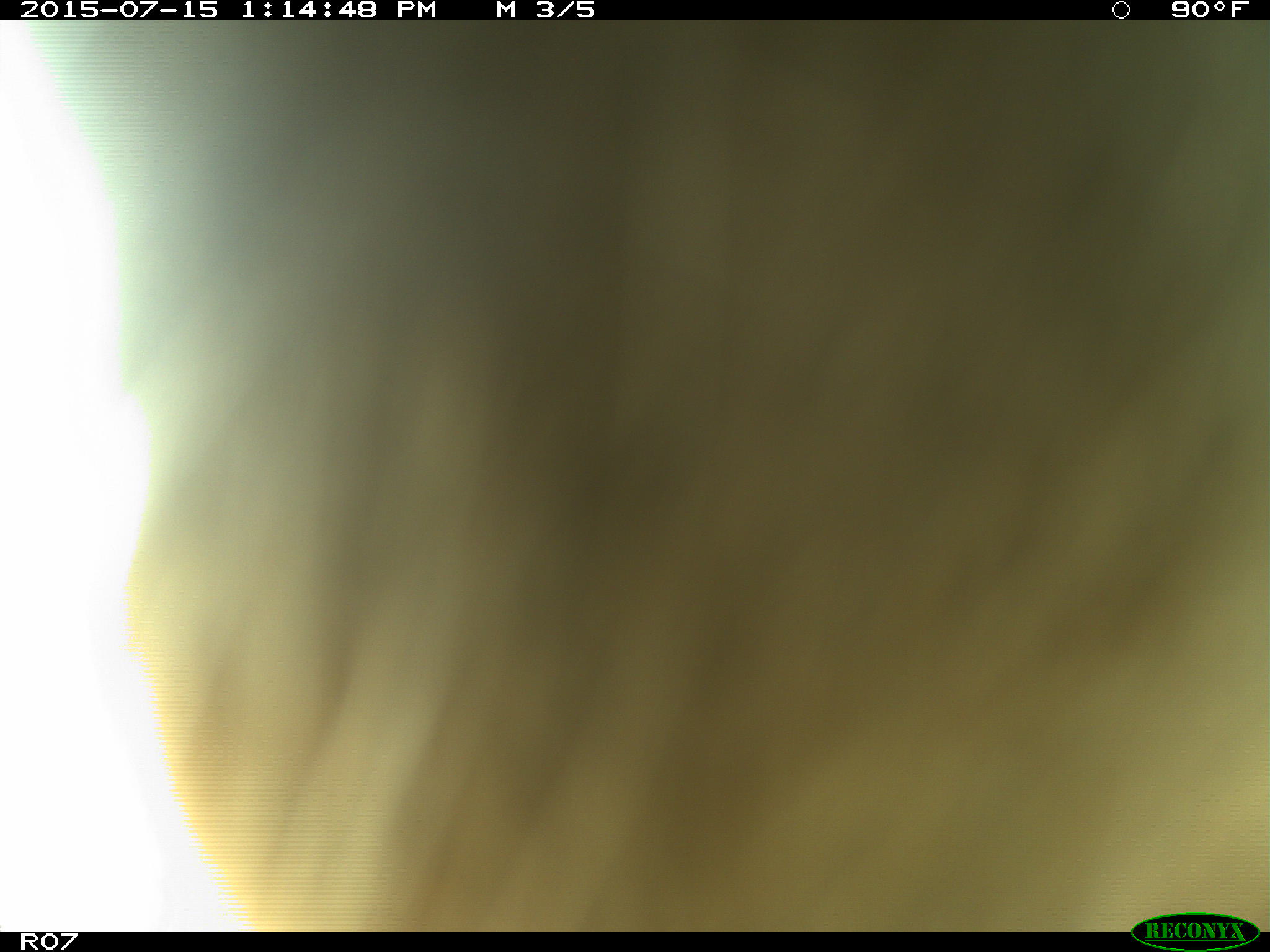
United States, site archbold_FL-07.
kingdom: Animalia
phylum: Chordata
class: Mammalia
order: Artiodactyla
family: Bovidae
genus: Bos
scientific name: Bos taurus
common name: domestic cow